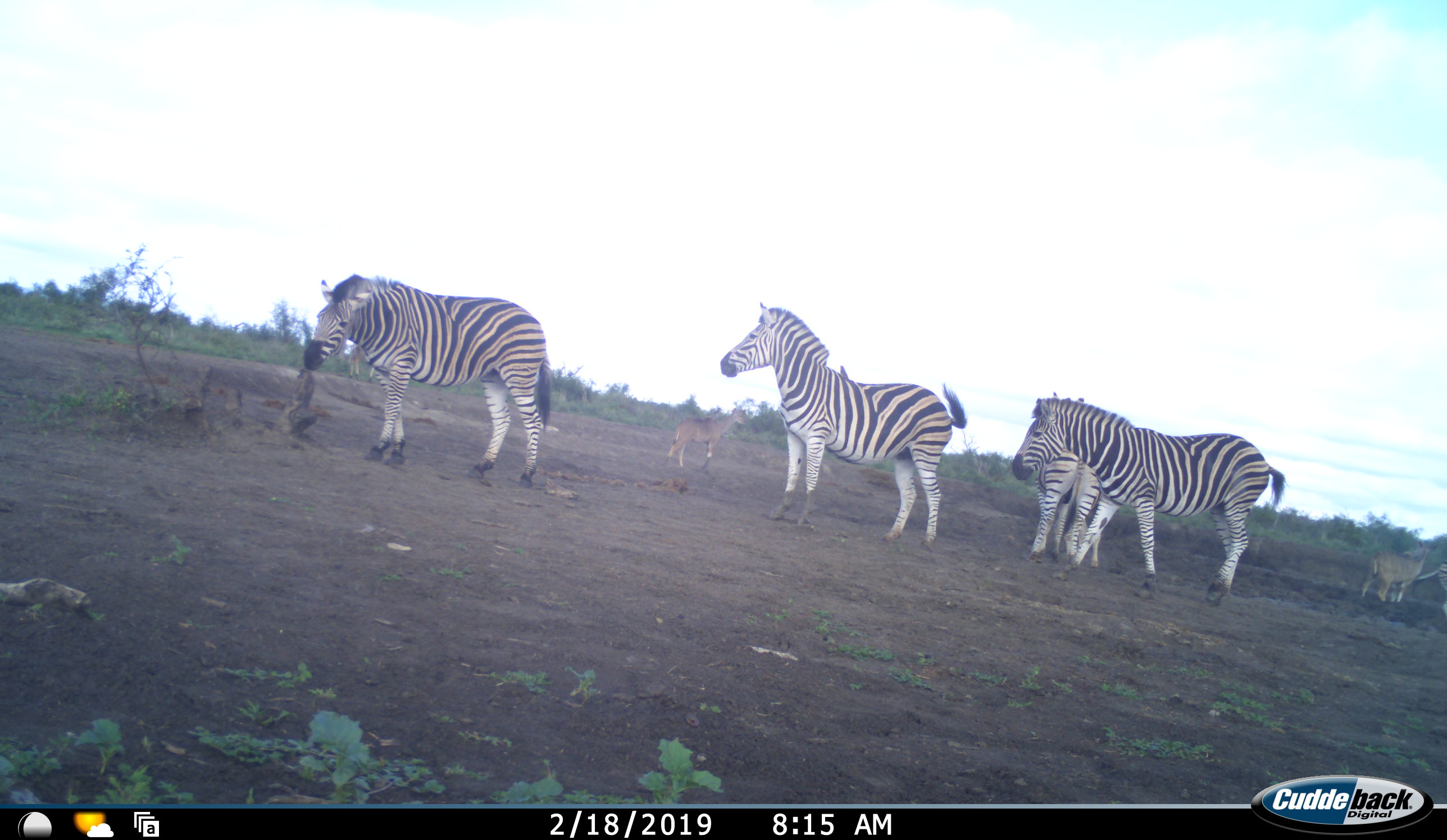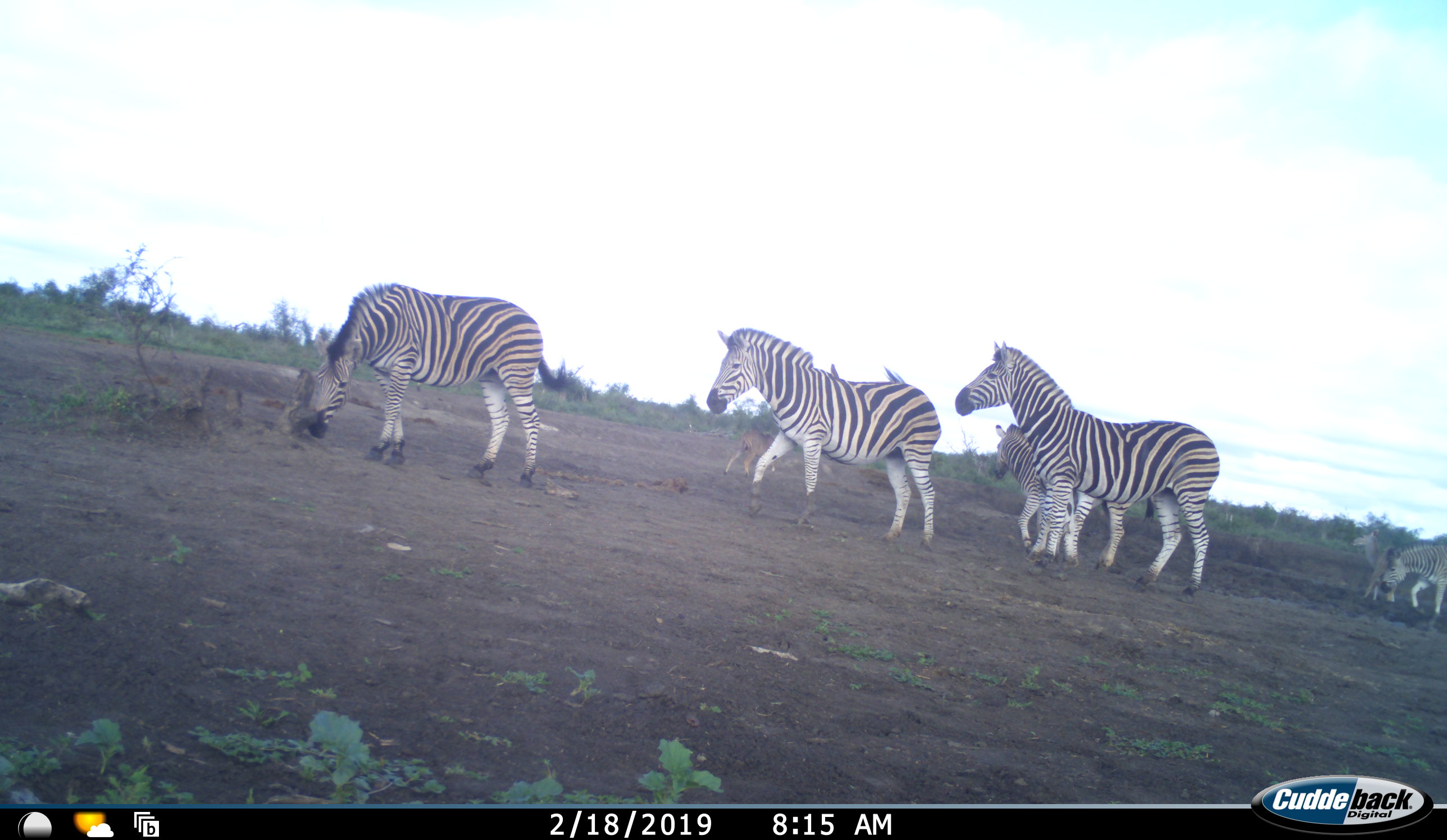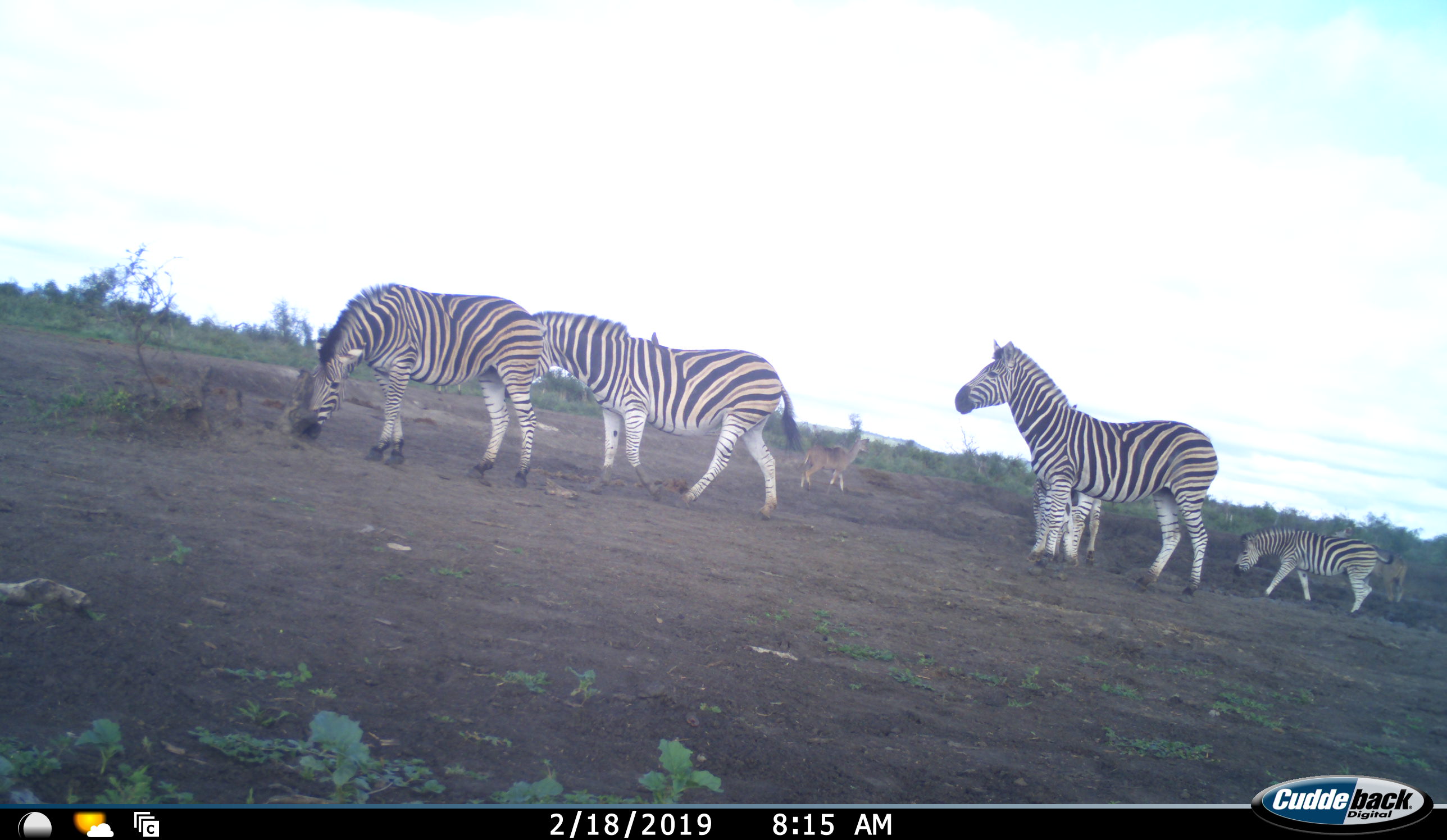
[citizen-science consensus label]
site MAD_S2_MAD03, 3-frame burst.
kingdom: Animalia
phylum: Chordata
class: Mammalia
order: Perissodactyla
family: Equidae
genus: Equus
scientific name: Equus quagga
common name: plains zebra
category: zebraplains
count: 5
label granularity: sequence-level